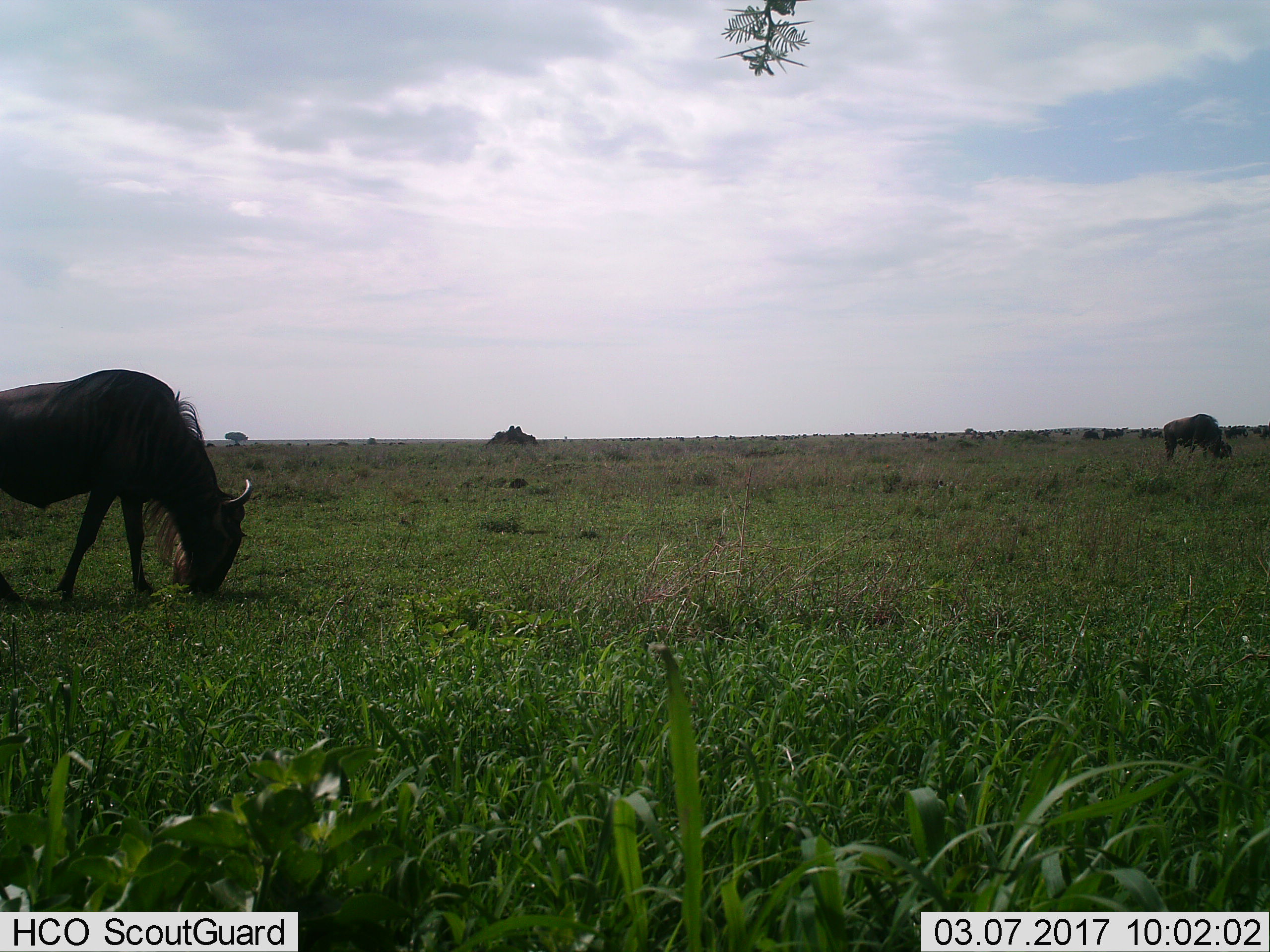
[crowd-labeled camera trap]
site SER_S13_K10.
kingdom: Animalia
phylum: Chordata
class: Mammalia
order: Artiodactyla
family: Bovidae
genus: Connochaetes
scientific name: Connochaetes taurinus taurinus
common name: blue wildebeest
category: wildebeestblue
Wildebeestblue (blue wildebeest) (Connochaetes taurinus taurinus), count 11-50. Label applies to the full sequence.